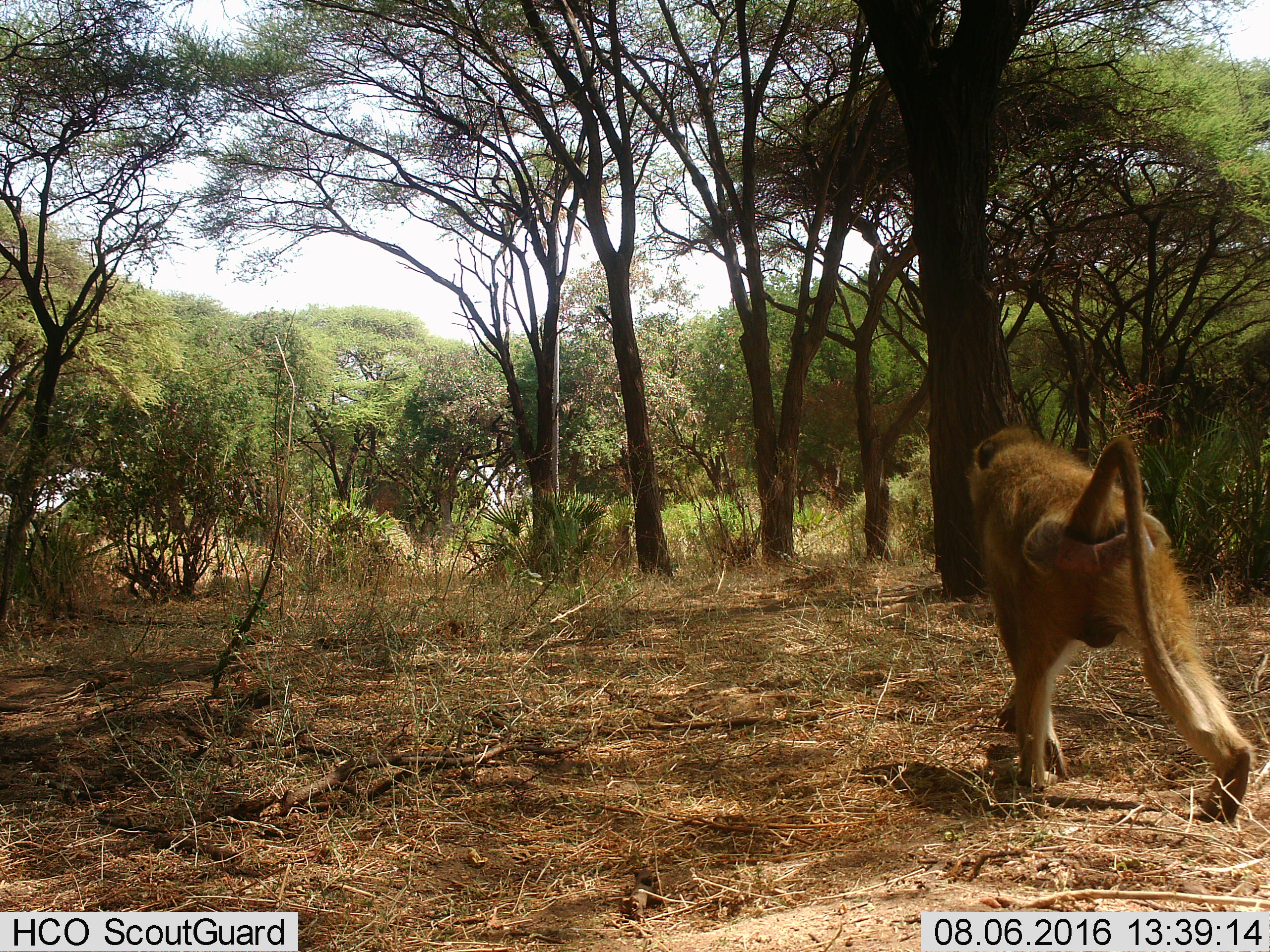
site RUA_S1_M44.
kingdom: Animalia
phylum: Chordata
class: Mammalia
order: Primates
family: Cercopithecidae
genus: Papio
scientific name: Papio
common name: baboon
Baboon (Papio), count 1. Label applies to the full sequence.